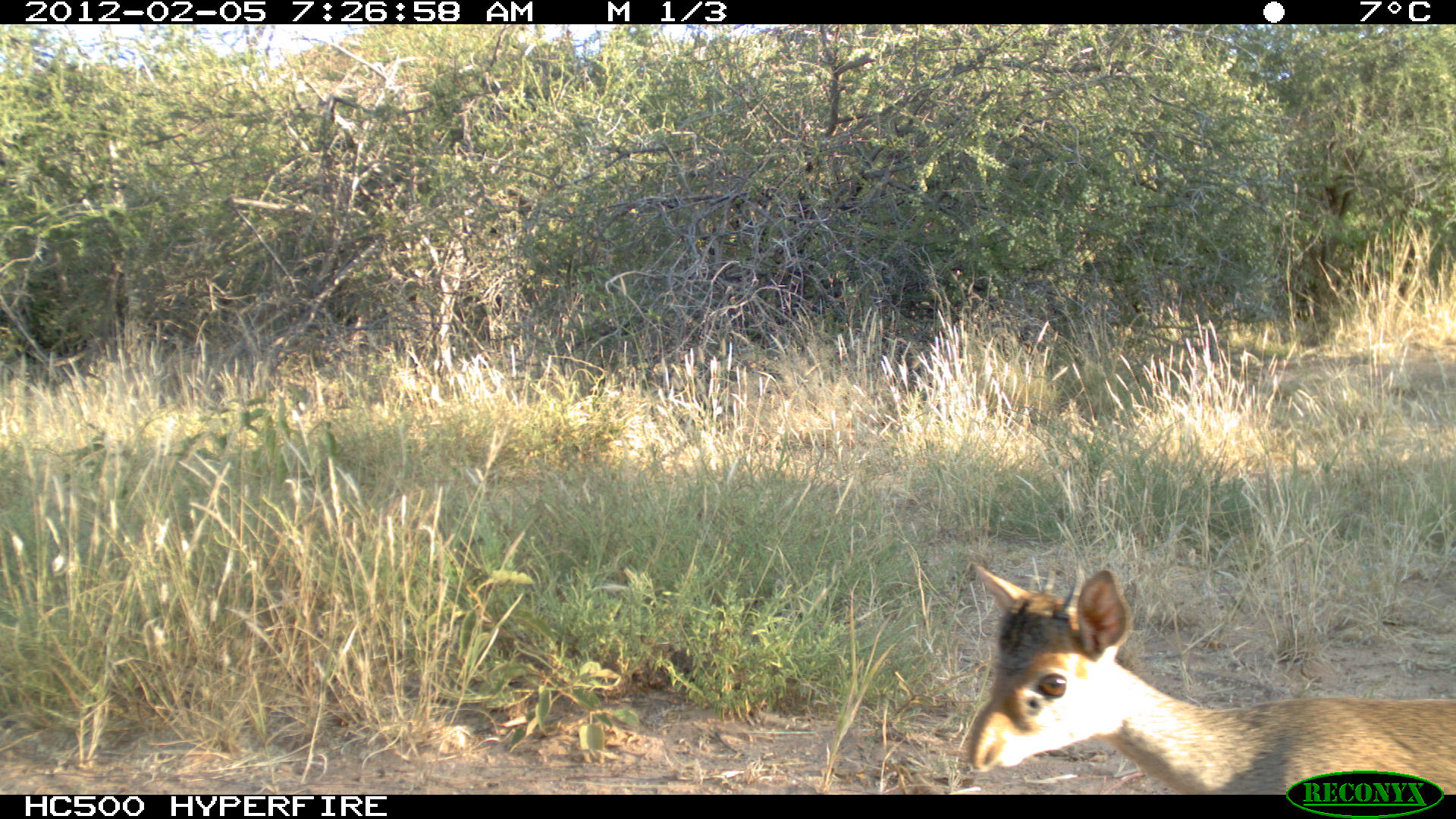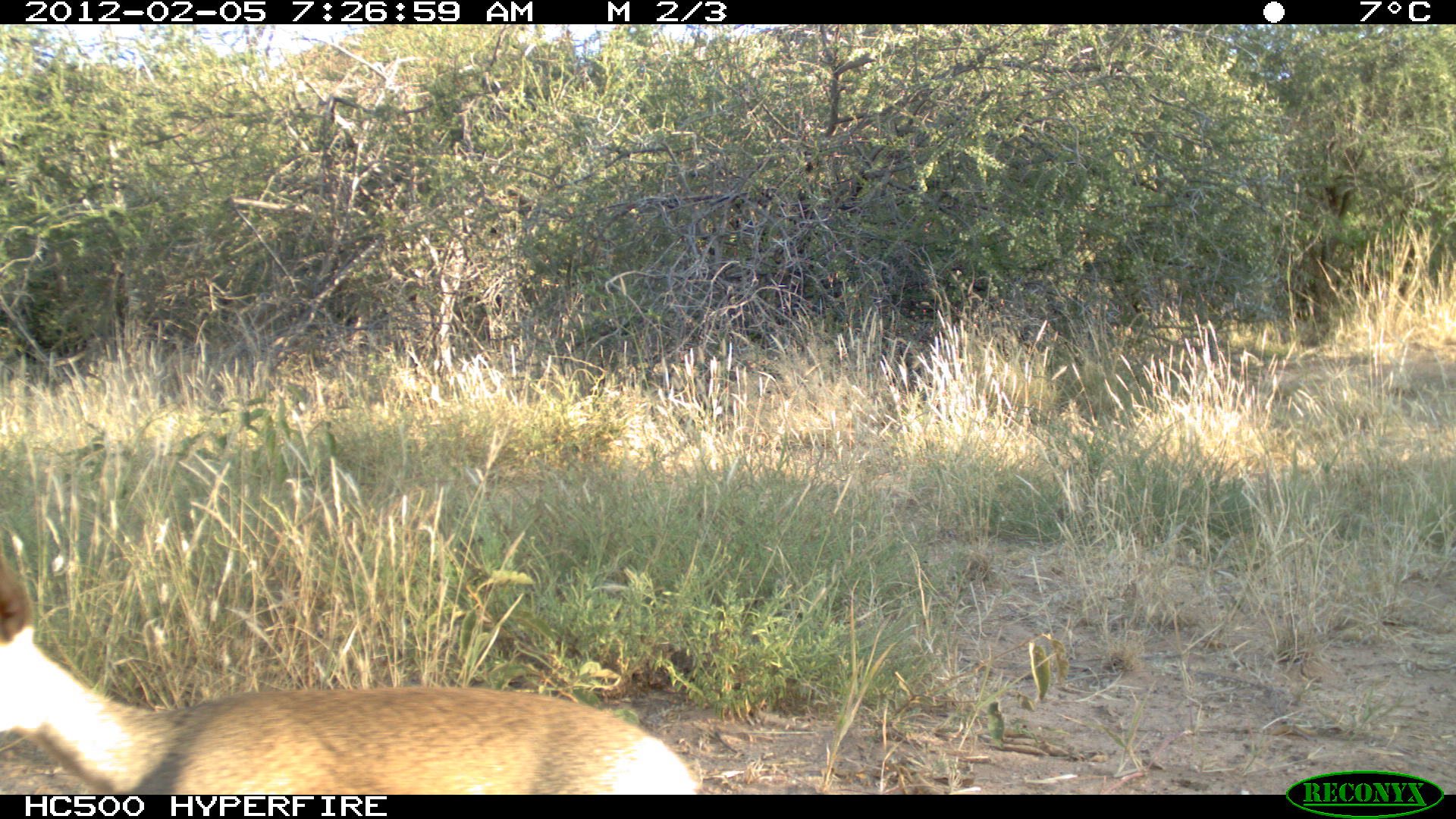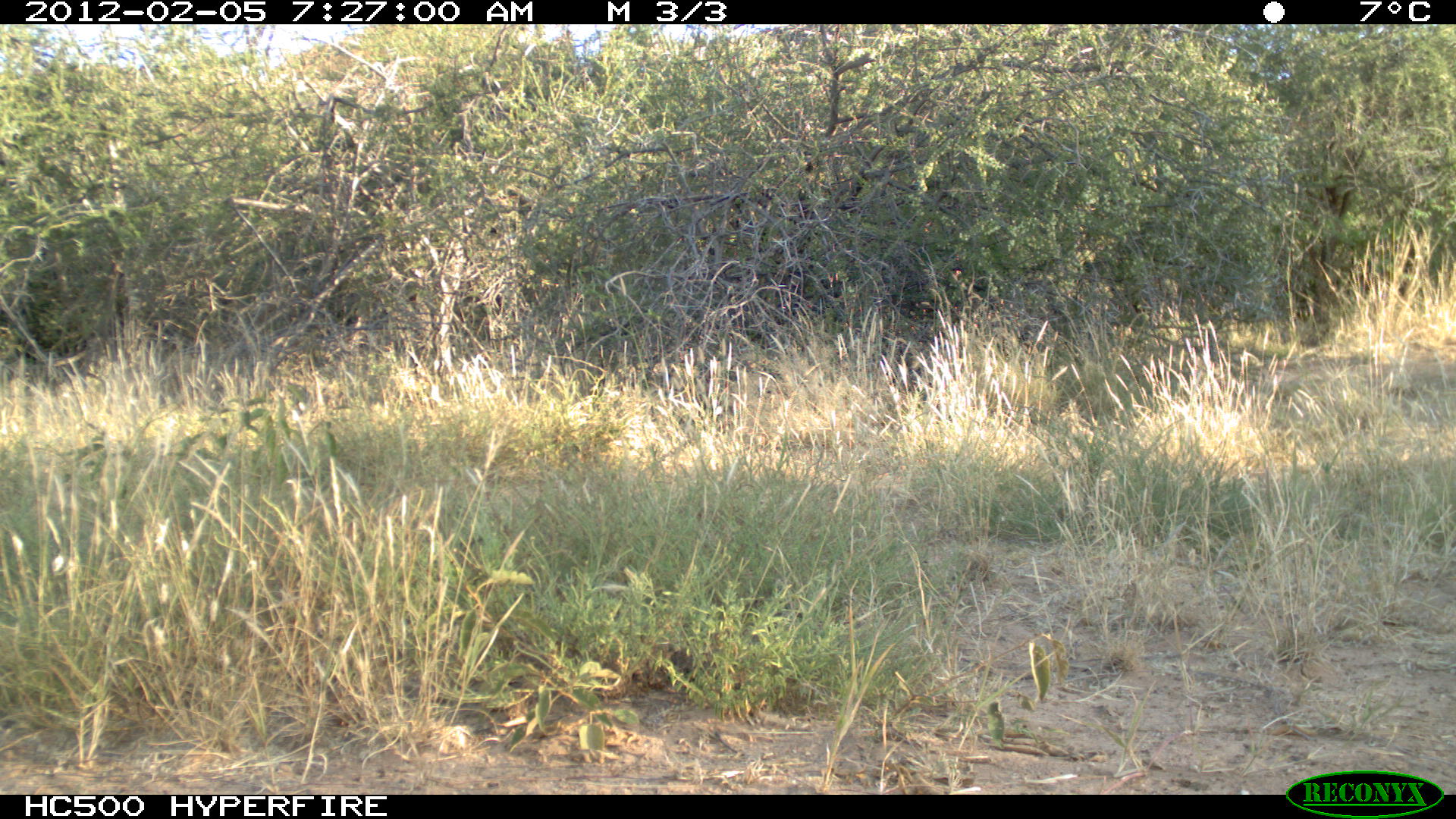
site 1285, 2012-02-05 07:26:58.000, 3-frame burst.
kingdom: Animalia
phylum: Chordata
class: Mammalia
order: Artiodactyla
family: Bovidae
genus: Madoqua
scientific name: Madoqua guentheri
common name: günther's dik-dik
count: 1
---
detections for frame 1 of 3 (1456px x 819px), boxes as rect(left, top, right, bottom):
madoqua guentheri: rect(958, 557, 1454, 791)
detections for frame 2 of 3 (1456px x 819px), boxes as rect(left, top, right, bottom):
madoqua guentheri: rect(0, 548, 703, 791)